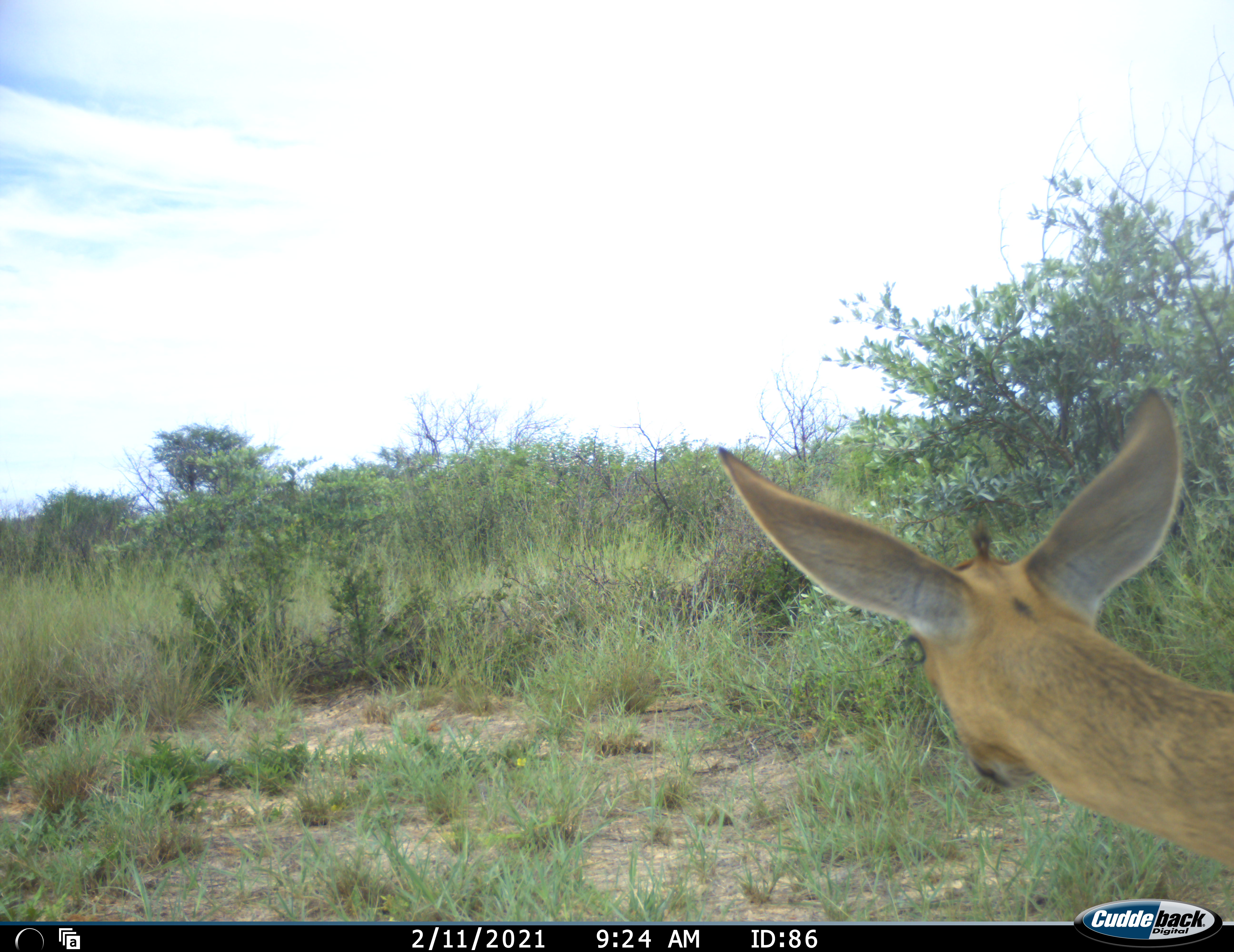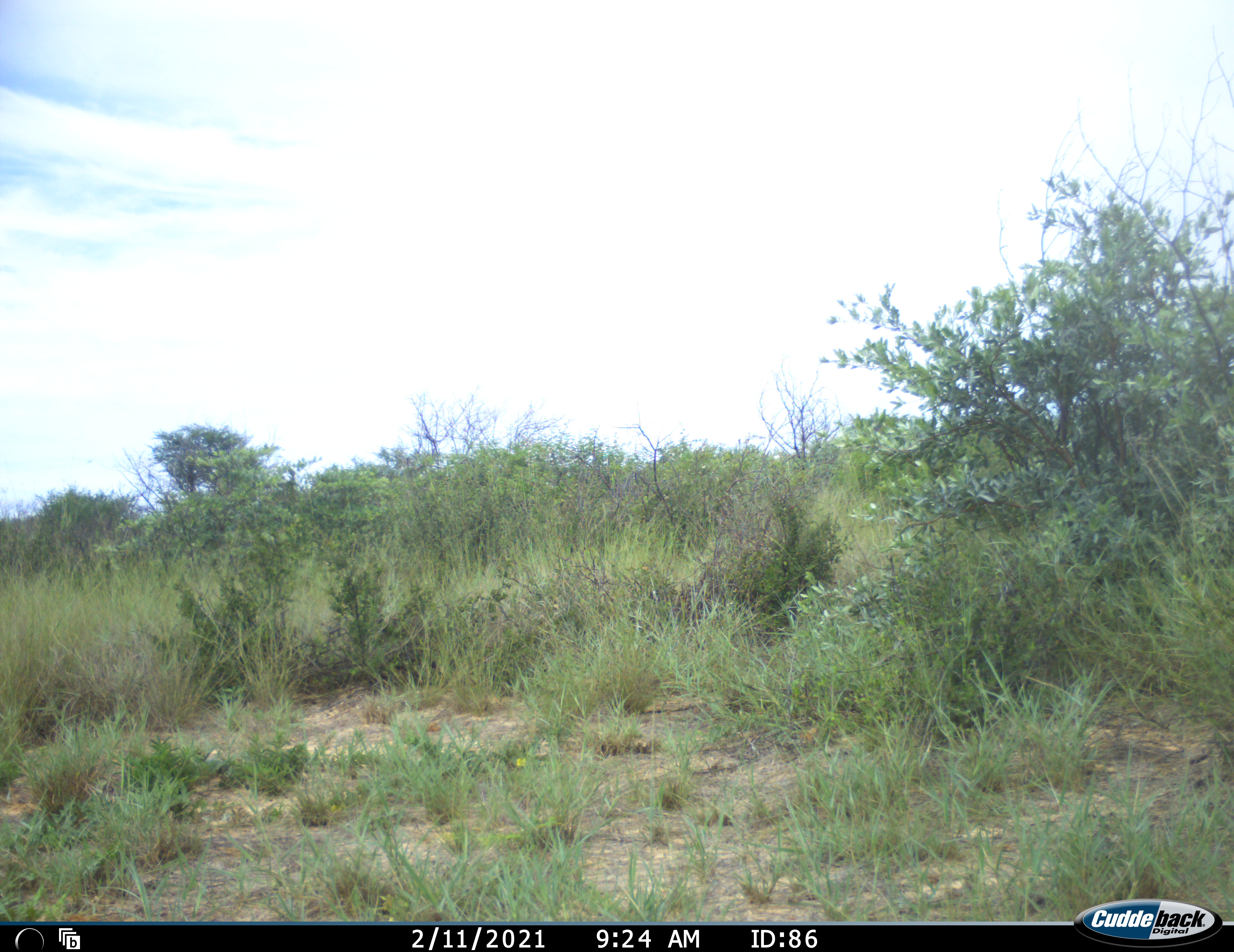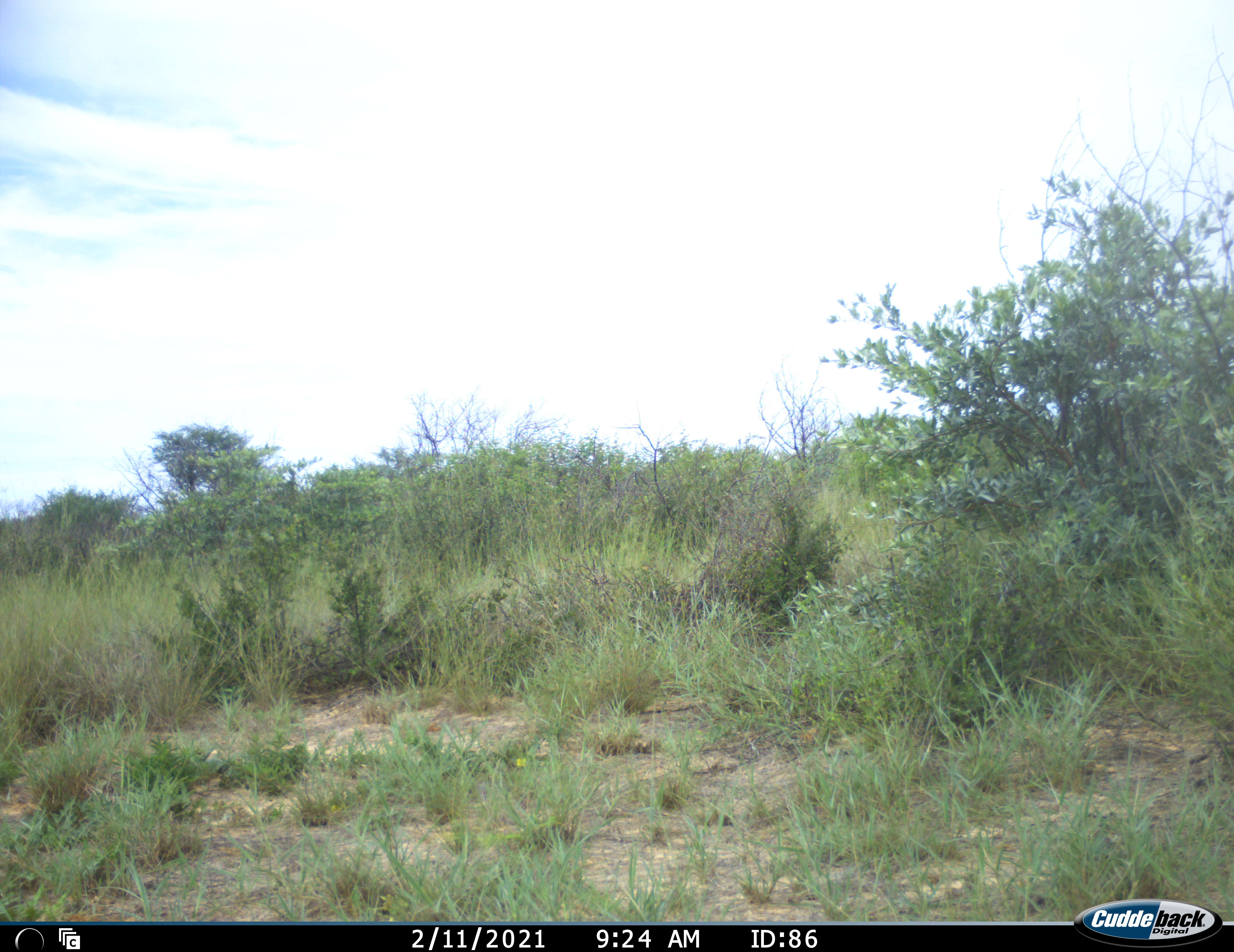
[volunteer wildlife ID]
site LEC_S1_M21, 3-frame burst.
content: unidentified animal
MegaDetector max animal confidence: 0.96